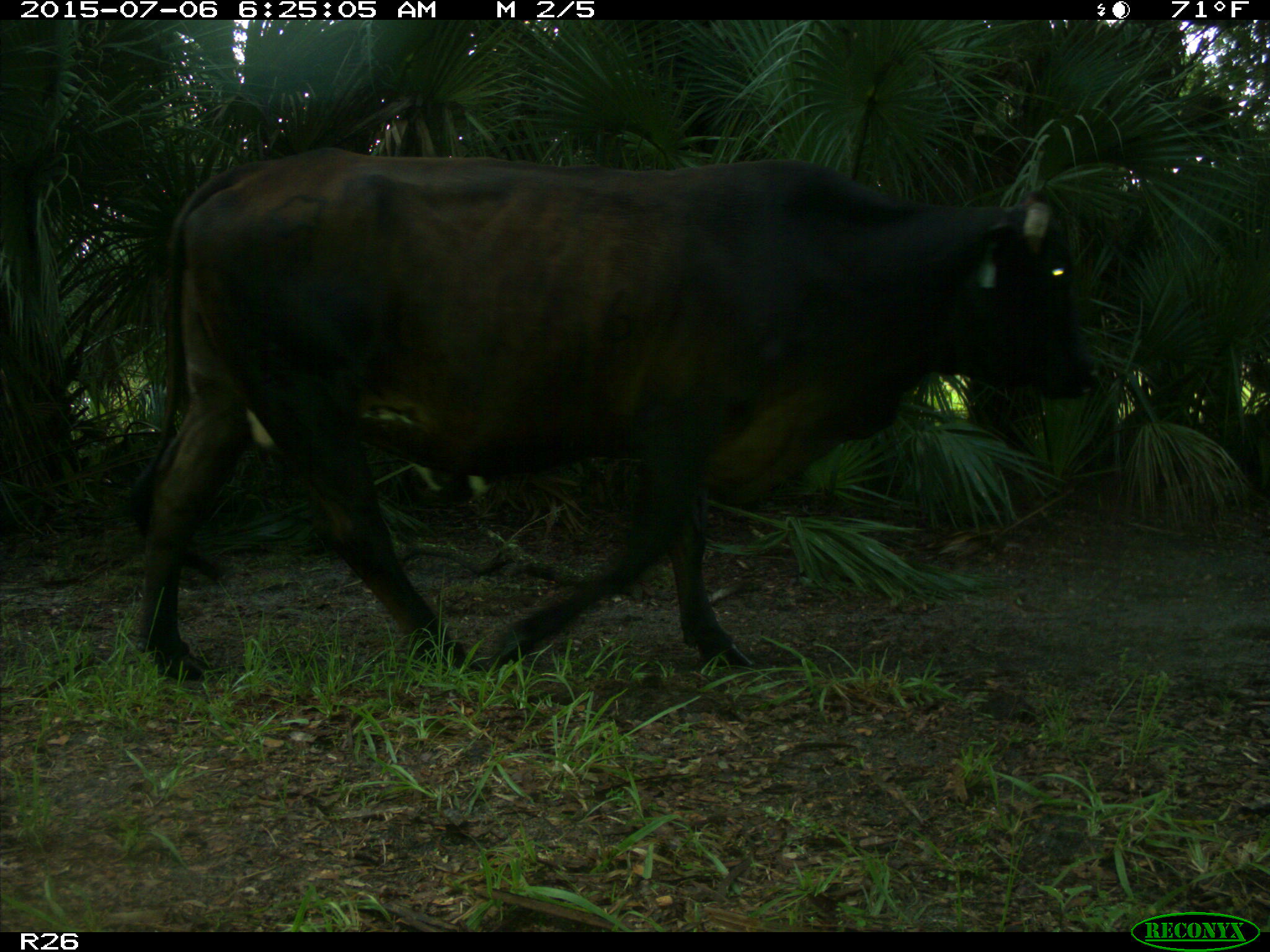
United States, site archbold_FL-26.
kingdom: Animalia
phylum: Chordata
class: Mammalia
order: Artiodactyla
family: Bovidae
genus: Bos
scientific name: Bos taurus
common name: domestic cow